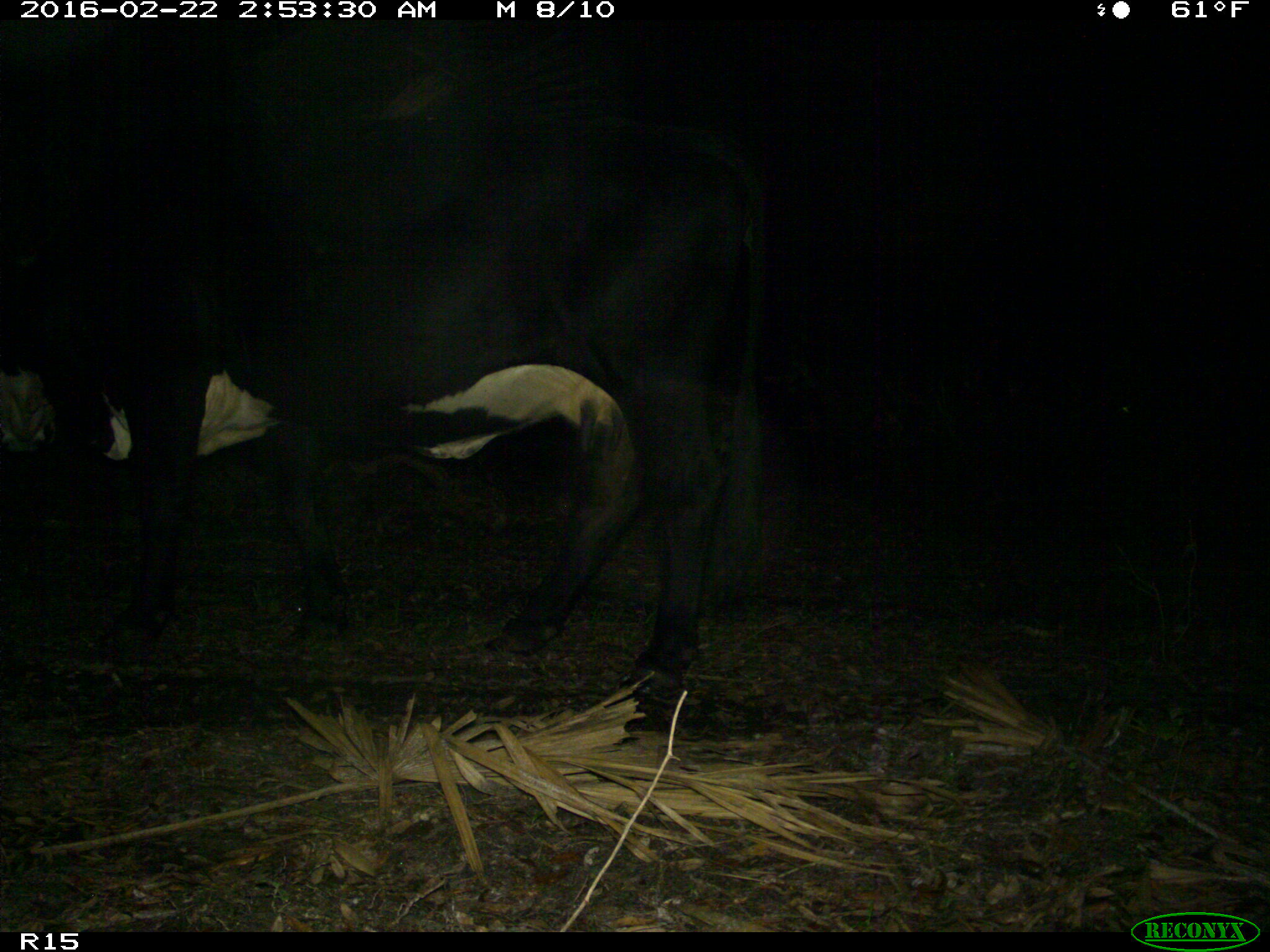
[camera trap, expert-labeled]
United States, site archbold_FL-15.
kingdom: Animalia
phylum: Chordata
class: Mammalia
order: Artiodactyla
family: Bovidae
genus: Bos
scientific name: Bos taurus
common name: domestic cow